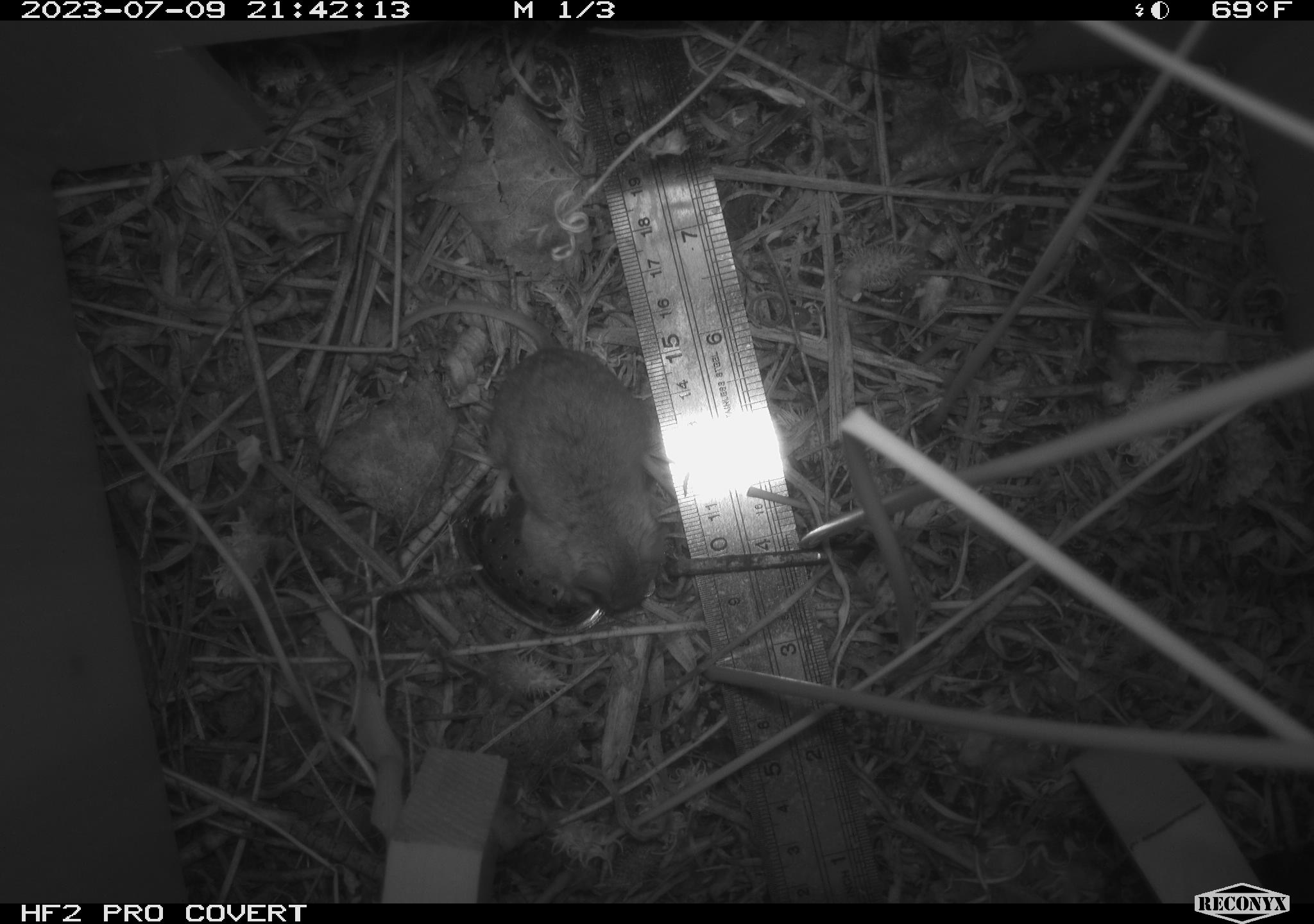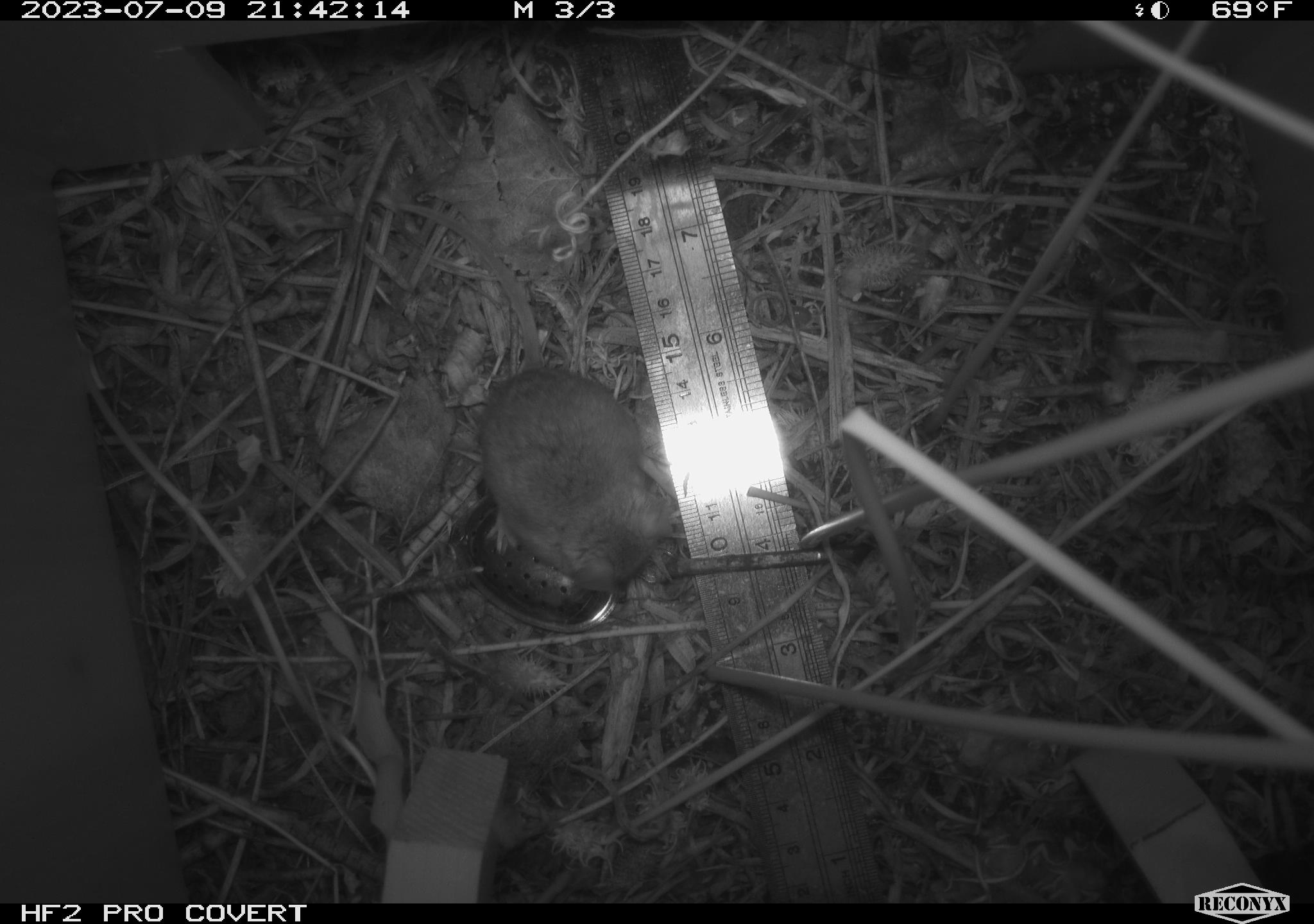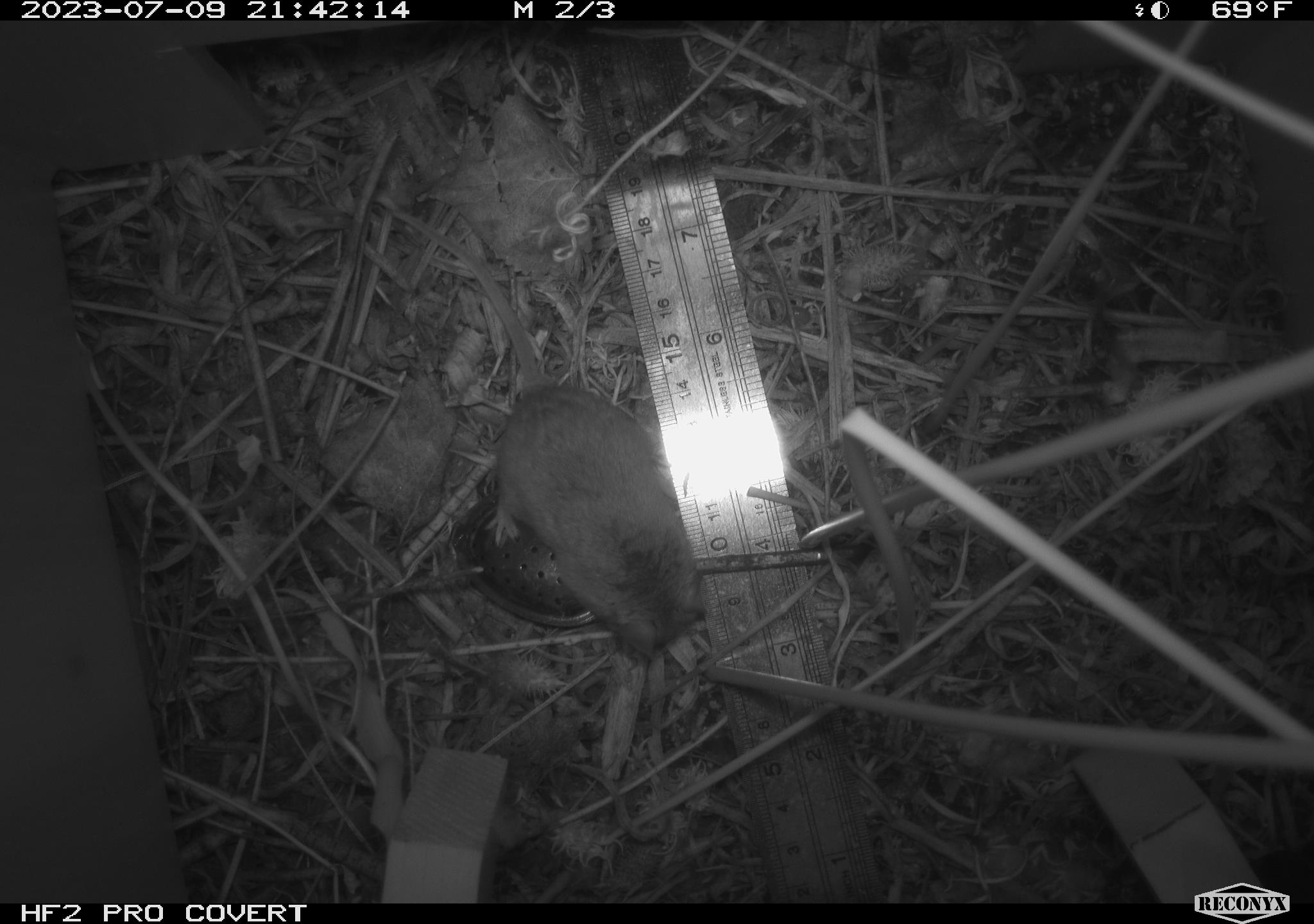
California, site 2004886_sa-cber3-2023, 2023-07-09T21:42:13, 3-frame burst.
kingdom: Animalia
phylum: Chordata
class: Mammalia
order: Rodentia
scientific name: Rodentia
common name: mouse species